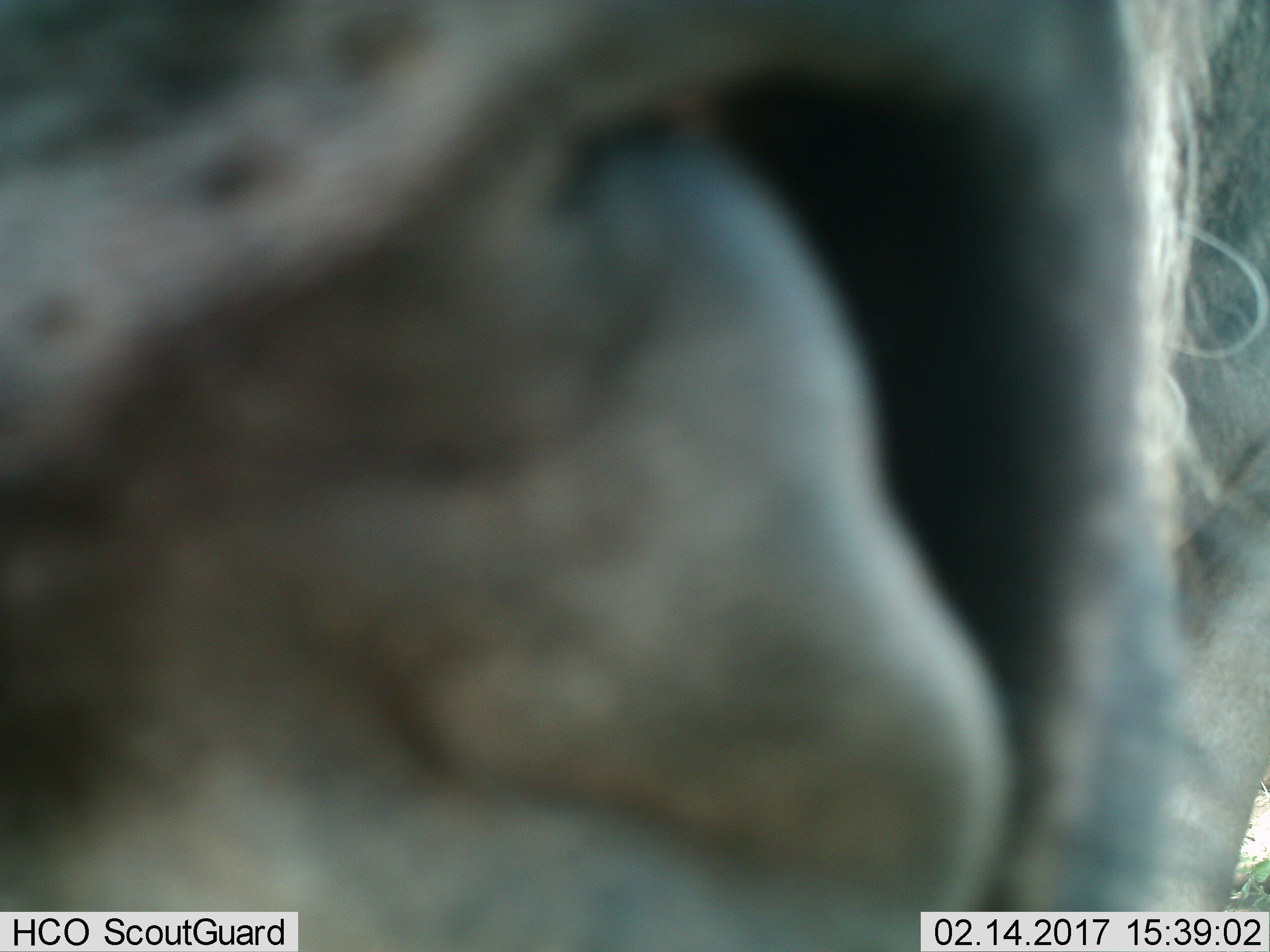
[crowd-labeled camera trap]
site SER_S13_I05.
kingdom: Animalia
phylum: Chordata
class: Mammalia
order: Artiodactyla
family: Bovidae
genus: Connochaetes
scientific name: Connochaetes taurinus taurinus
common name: blue wildebeest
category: wildebeestblue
Wildebeestblue (blue wildebeest) (Connochaetes taurinus taurinus), count 1. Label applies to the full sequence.